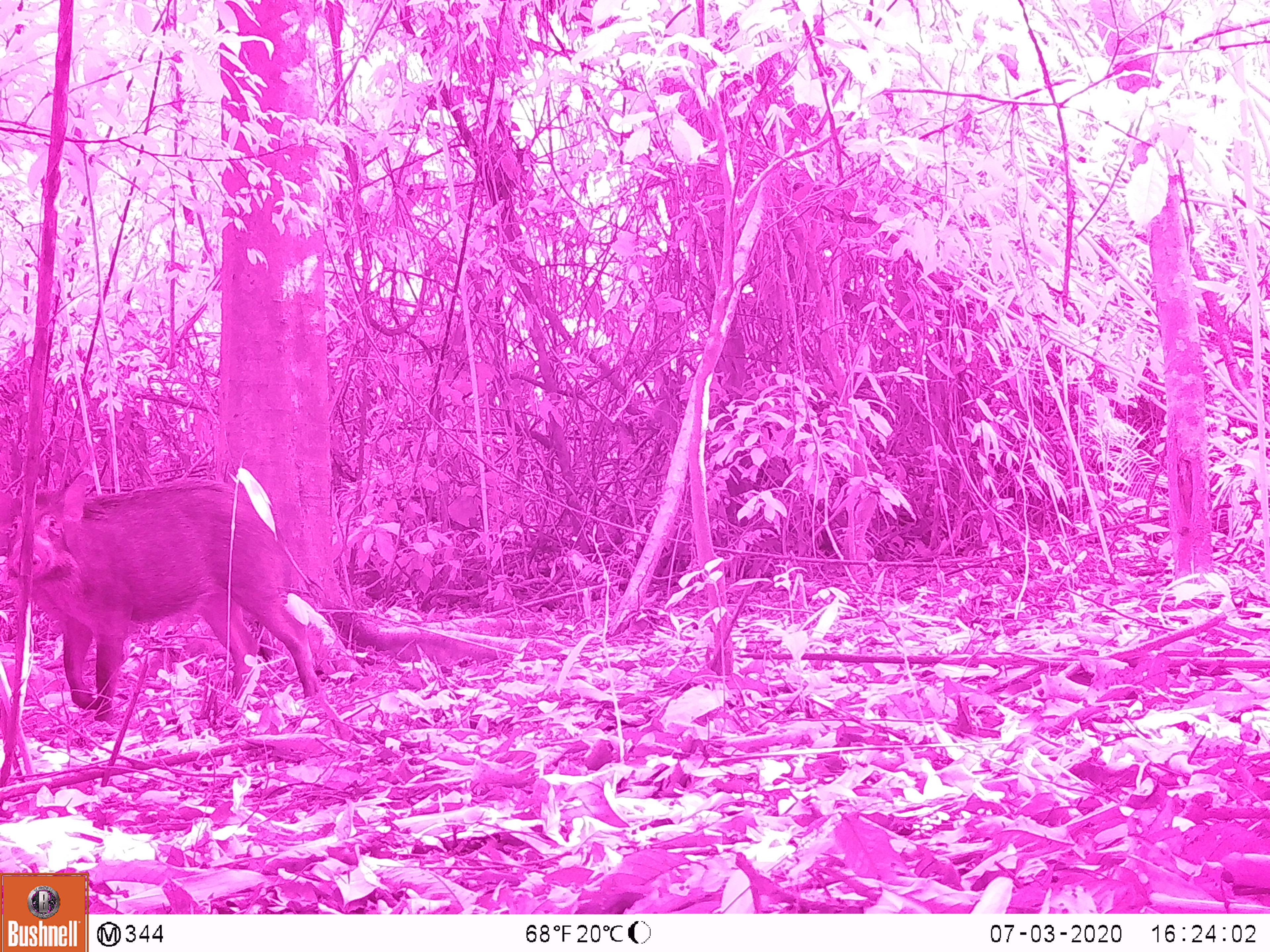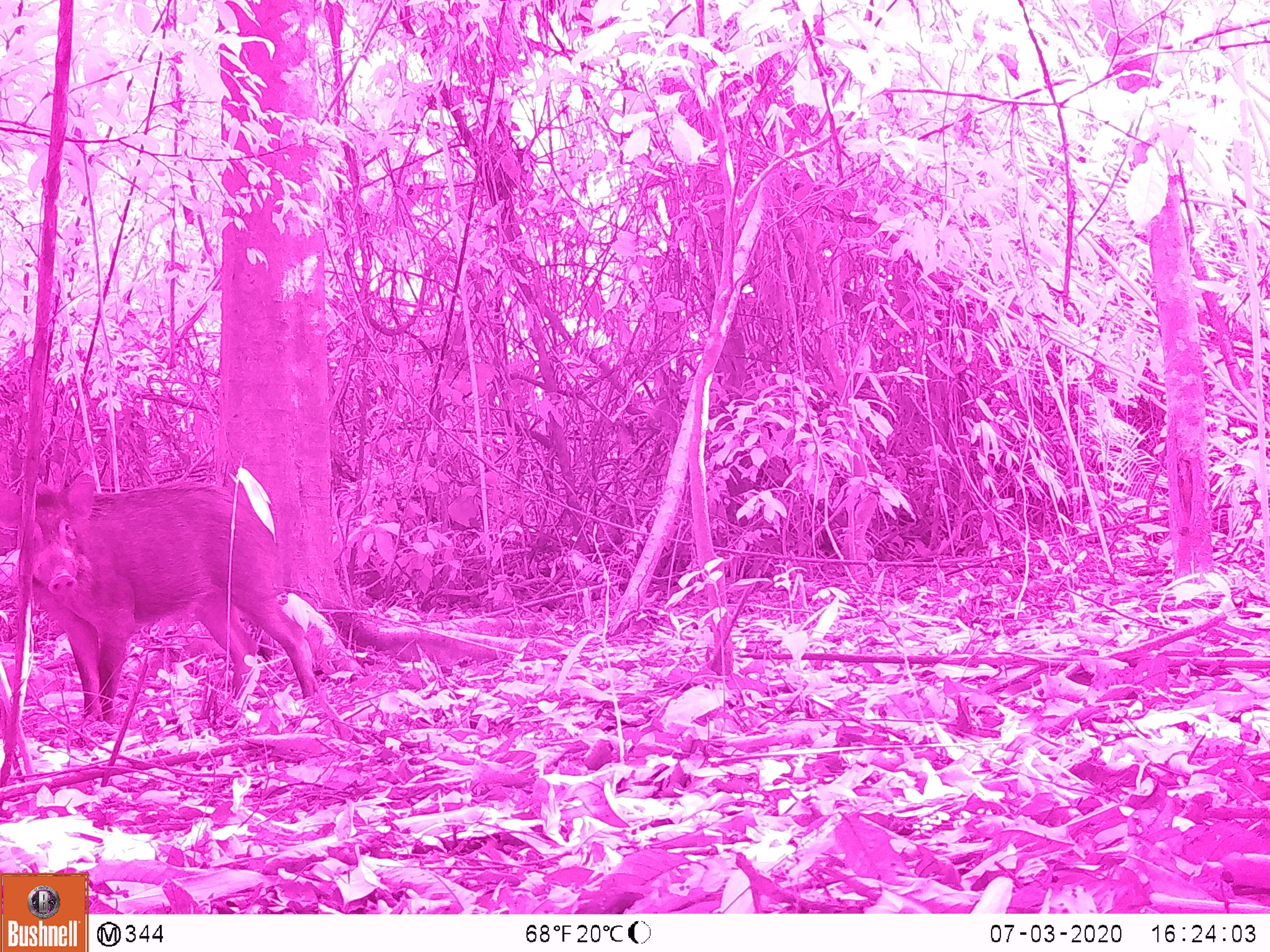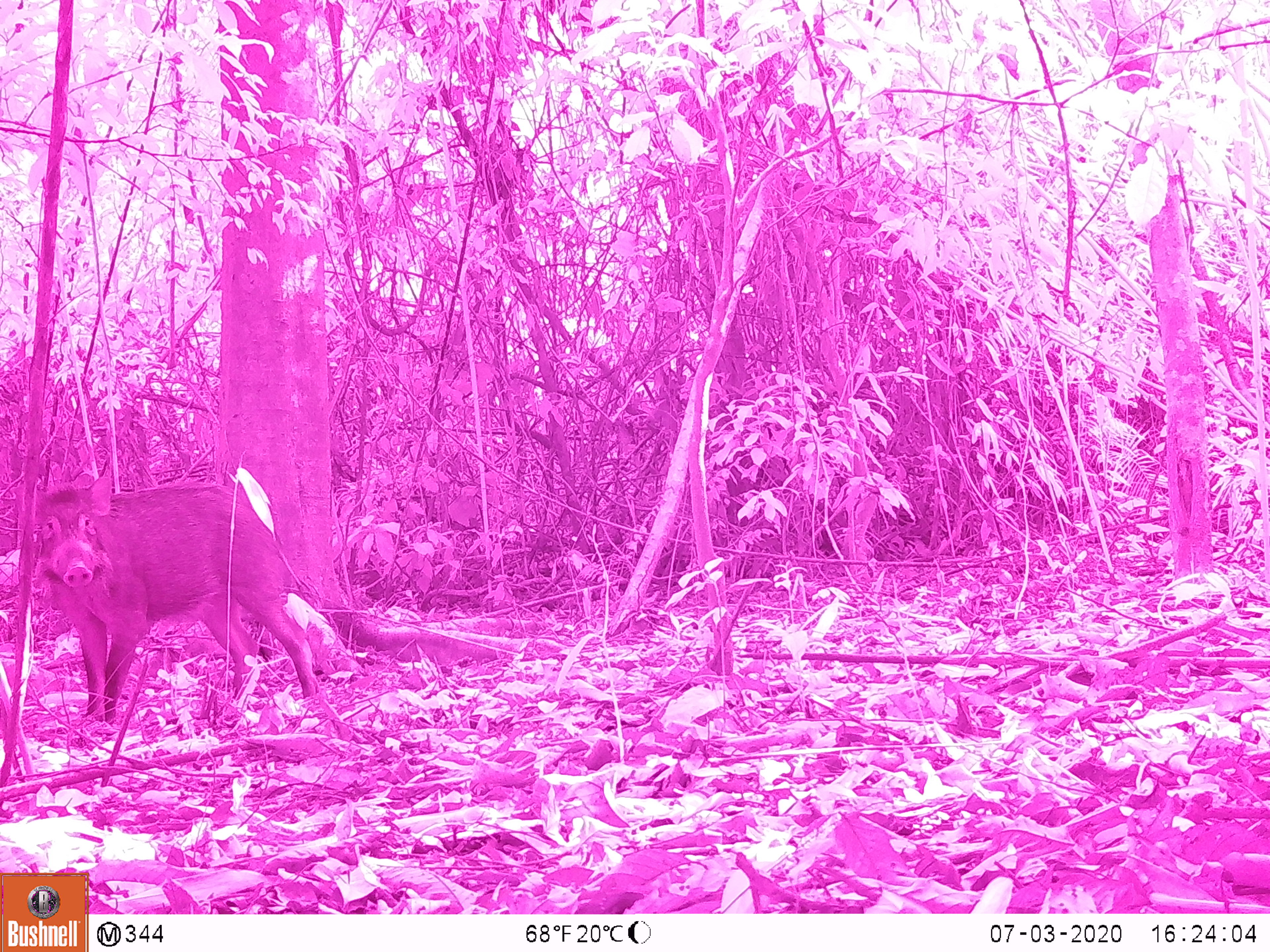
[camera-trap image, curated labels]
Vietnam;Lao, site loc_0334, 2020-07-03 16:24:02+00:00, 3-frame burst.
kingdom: Animalia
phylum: Chordata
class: Mammalia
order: Artiodactyla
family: Suidae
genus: Sus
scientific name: Sus scrofa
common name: eurasian wild pig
Eurasian wild pig (Sus scrofa). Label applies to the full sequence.